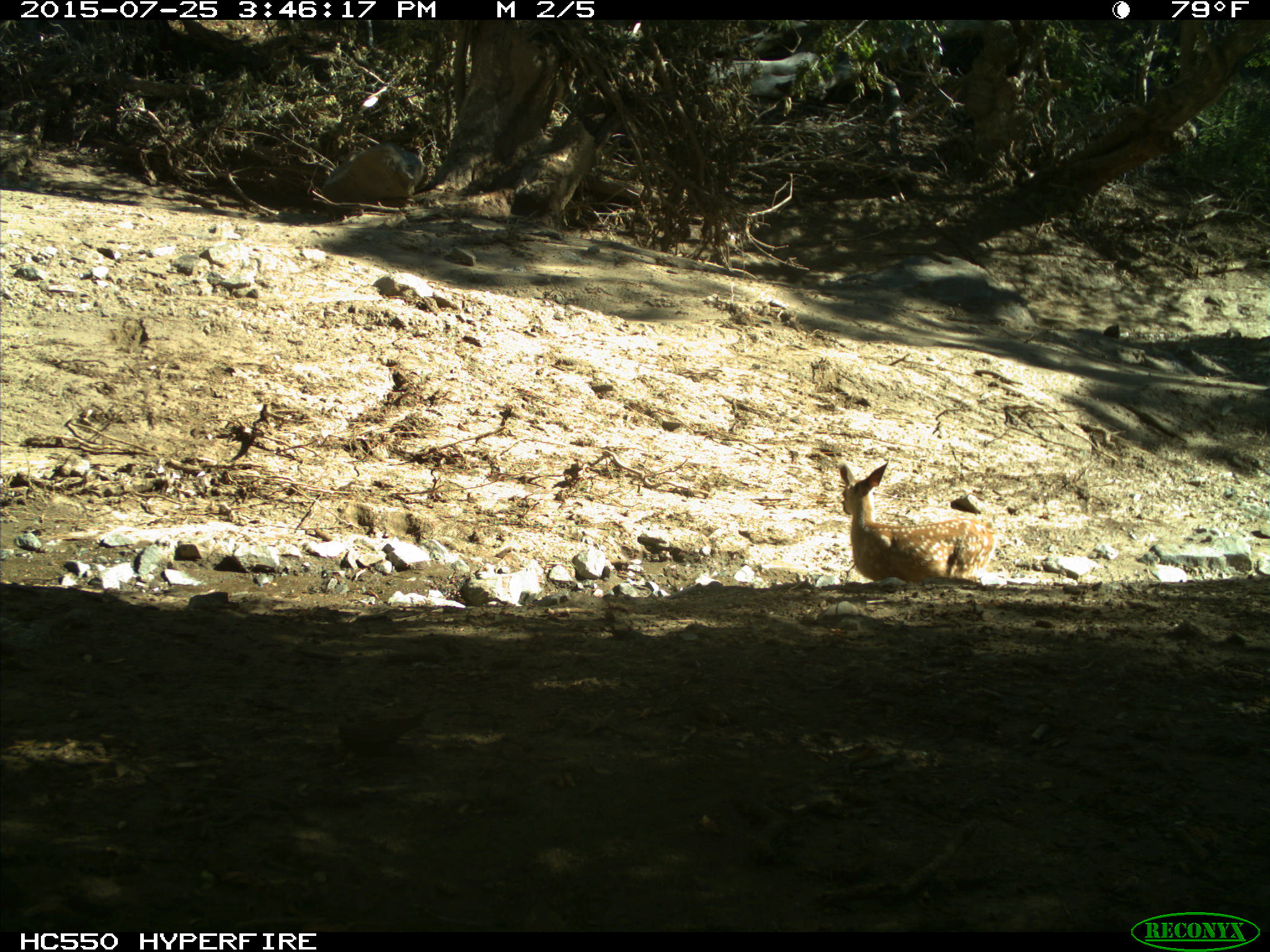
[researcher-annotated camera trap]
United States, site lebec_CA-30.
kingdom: Animalia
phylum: Chordata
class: Mammalia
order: Artiodactyla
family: Cervidae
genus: Odocoileus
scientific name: Odocoileus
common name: deer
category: unidentified deer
Unidentified deer (deer) (Odocoileus).